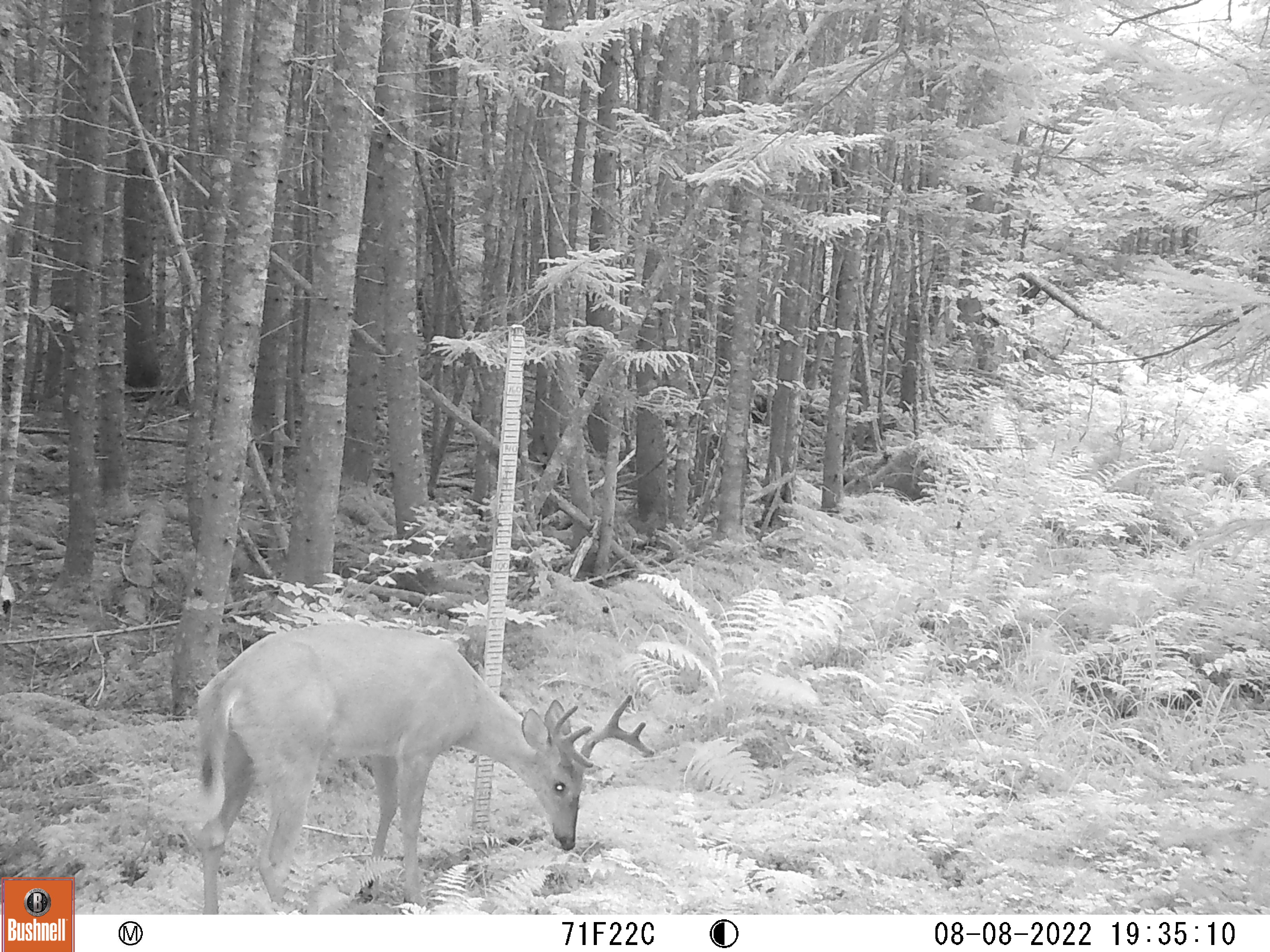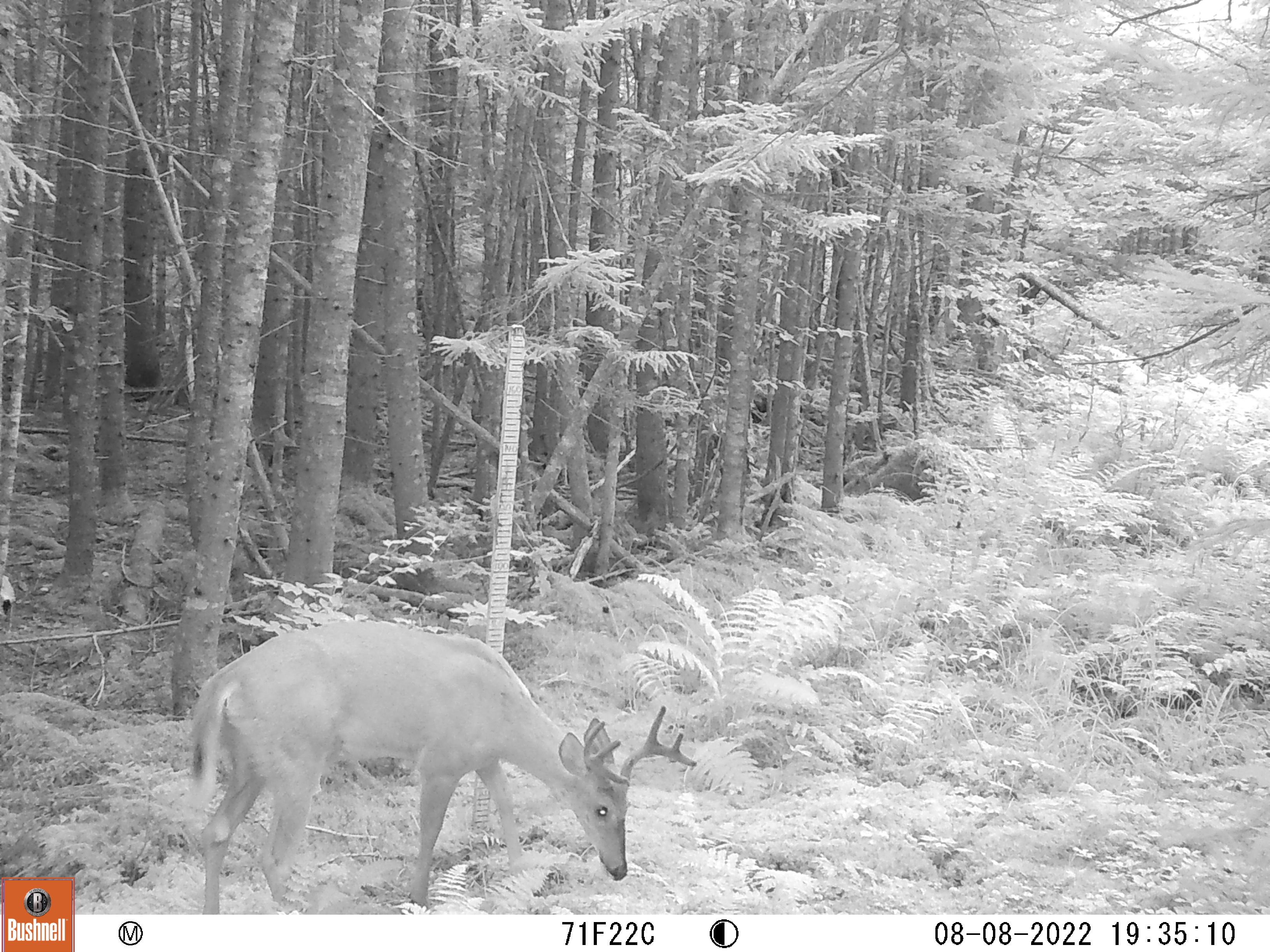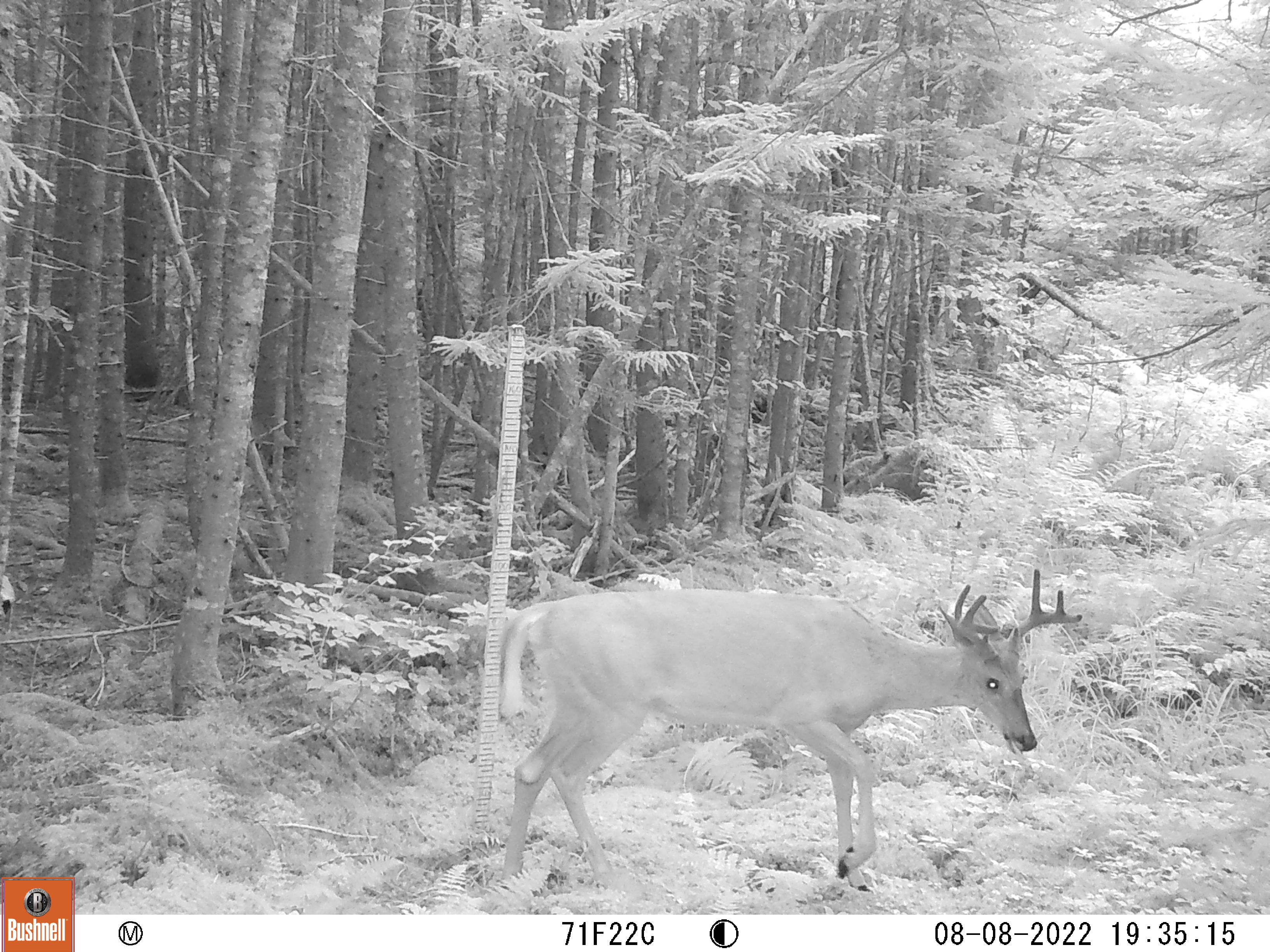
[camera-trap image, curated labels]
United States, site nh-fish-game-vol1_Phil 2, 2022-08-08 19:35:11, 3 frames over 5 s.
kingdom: Animalia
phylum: Chordata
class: Mammalia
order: Artiodactyla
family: Cervidae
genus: Odocoileus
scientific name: Odocoileus virginianus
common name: white-tailed deer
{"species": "white-tailed deer (Odocoileus virginianus)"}